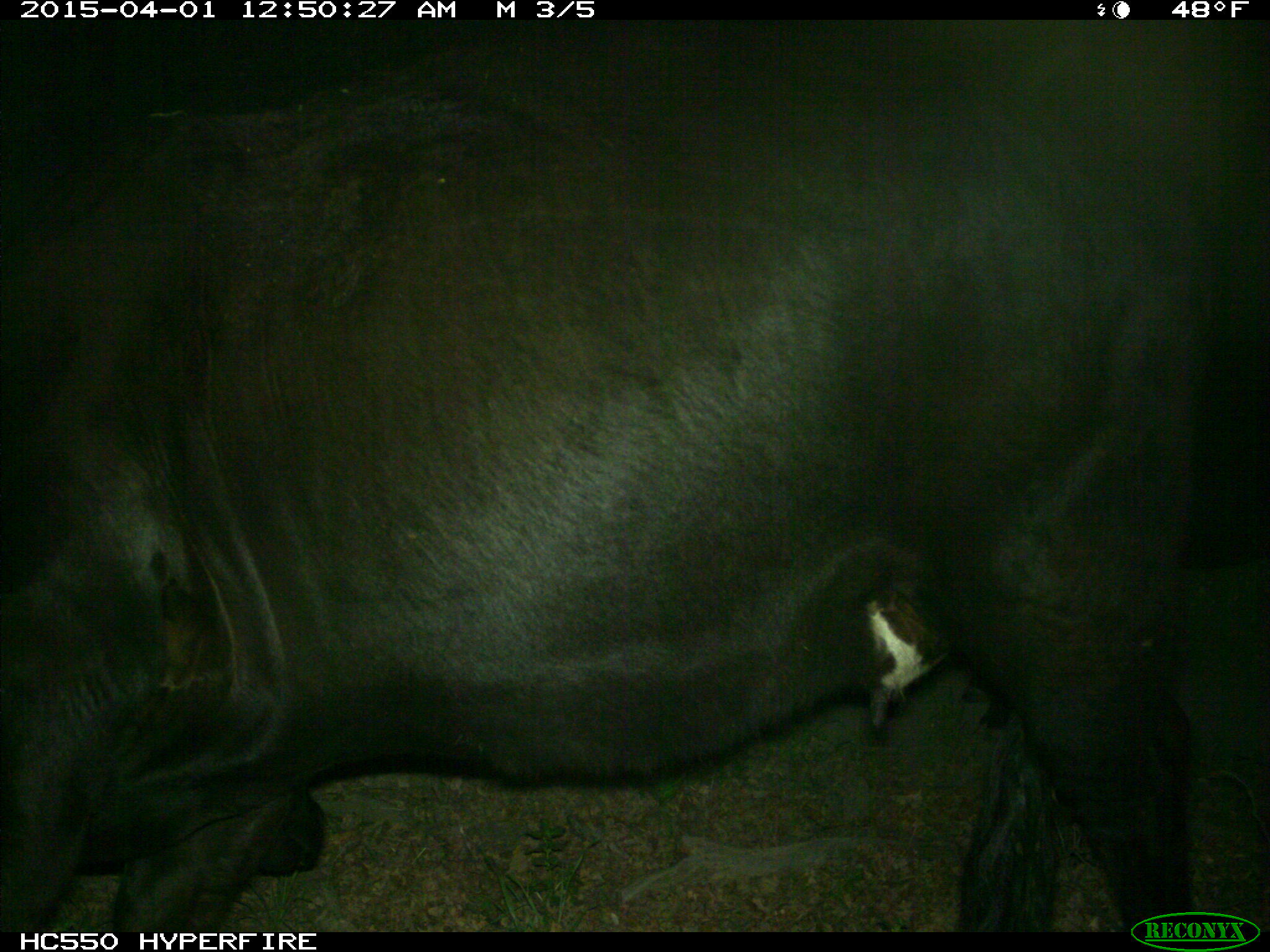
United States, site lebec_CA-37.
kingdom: Animalia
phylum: Chordata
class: Mammalia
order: Artiodactyla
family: Bovidae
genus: Bos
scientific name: Bos taurus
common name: domestic cow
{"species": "Bos taurus (domestic cow)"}